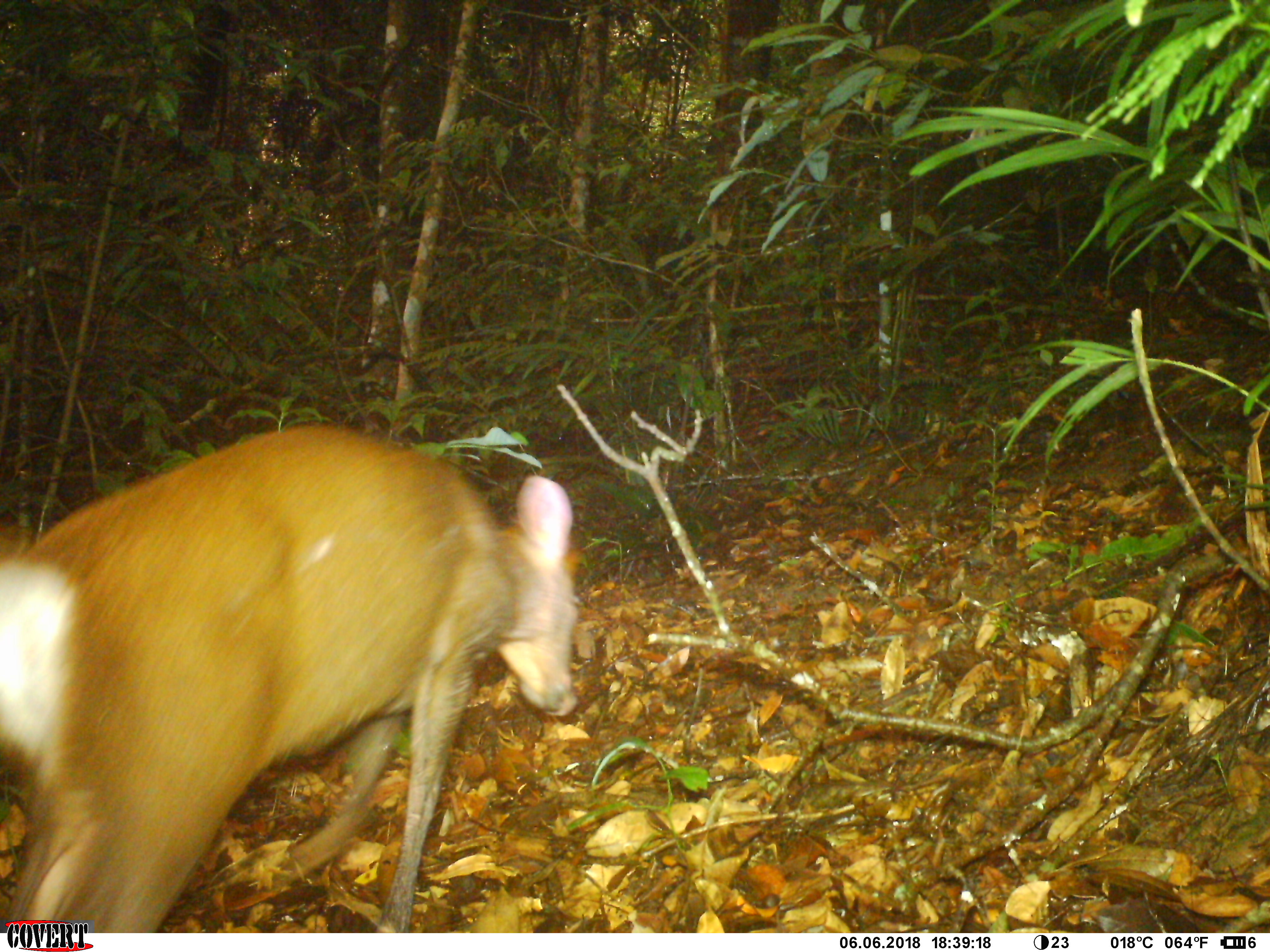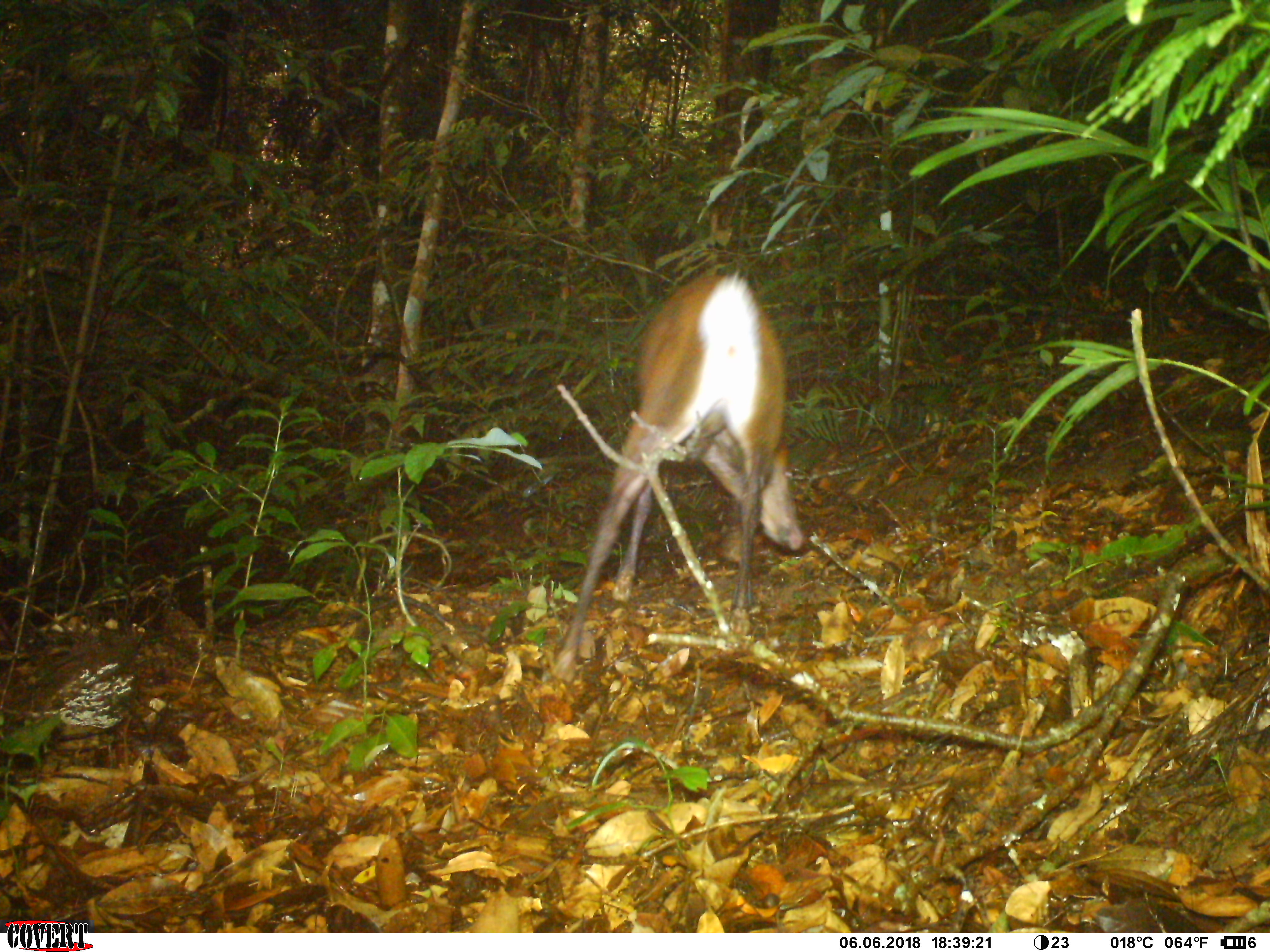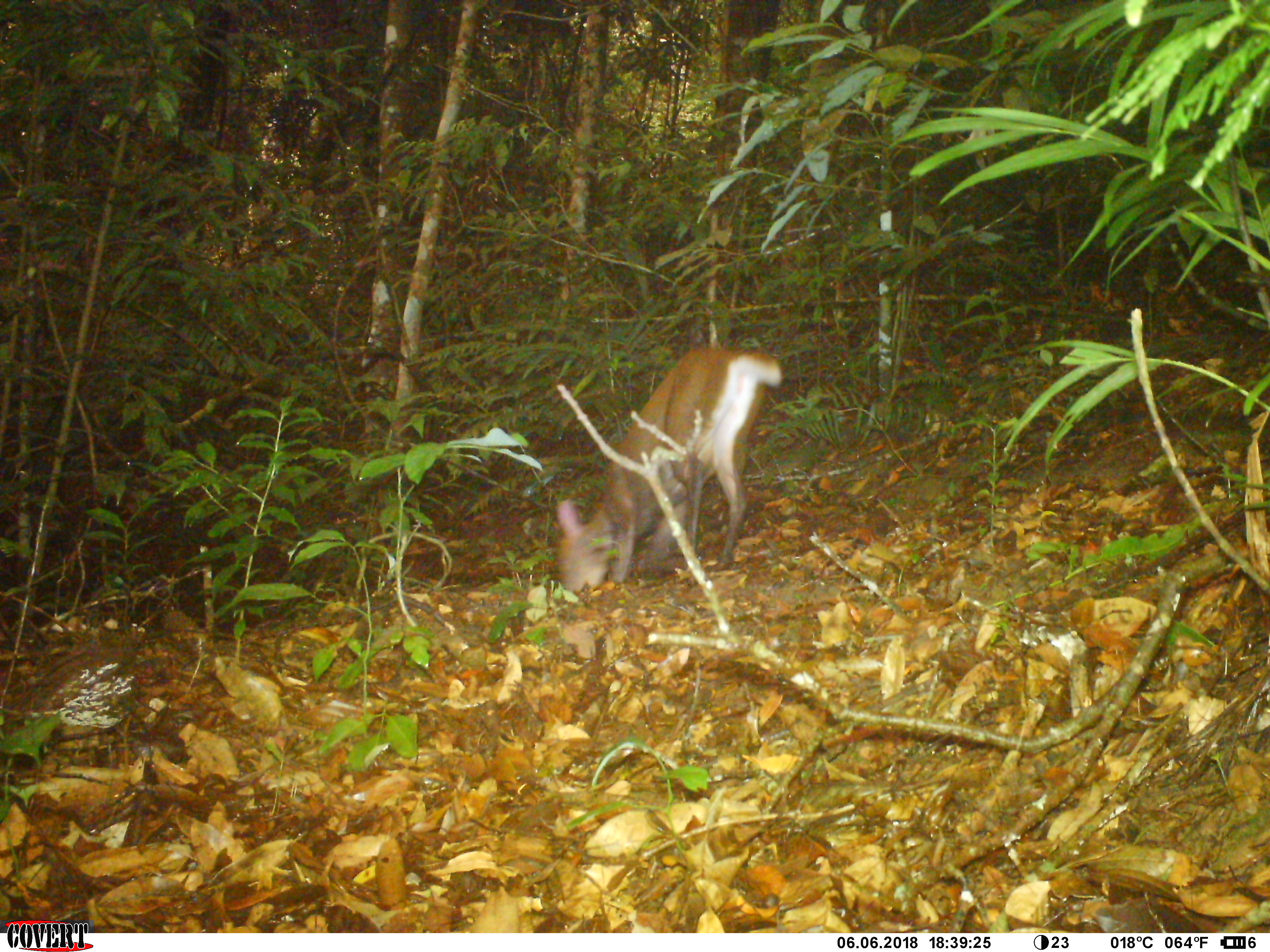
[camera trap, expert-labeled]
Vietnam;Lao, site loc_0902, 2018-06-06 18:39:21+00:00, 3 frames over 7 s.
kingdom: Animalia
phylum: Chordata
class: Mammalia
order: Artiodactyla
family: Cervidae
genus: Muntiacus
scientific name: Muntiacus rooseveltorum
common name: roosevelt's muntjac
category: roosevelts muntjac group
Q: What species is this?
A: Roosevelts muntjac group (roosevelt's muntjac) (Muntiacus rooseveltorum).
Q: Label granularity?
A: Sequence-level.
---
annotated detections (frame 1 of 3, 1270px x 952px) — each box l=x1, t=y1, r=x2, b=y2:
roosevelts muntjac group: l=0, t=418, r=581, b=931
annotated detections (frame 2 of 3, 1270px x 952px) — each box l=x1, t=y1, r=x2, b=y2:
roosevelts muntjac group: l=547, t=266, r=803, b=688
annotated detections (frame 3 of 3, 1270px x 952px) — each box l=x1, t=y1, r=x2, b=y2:
roosevelts muntjac group: l=554, t=344, r=781, b=593